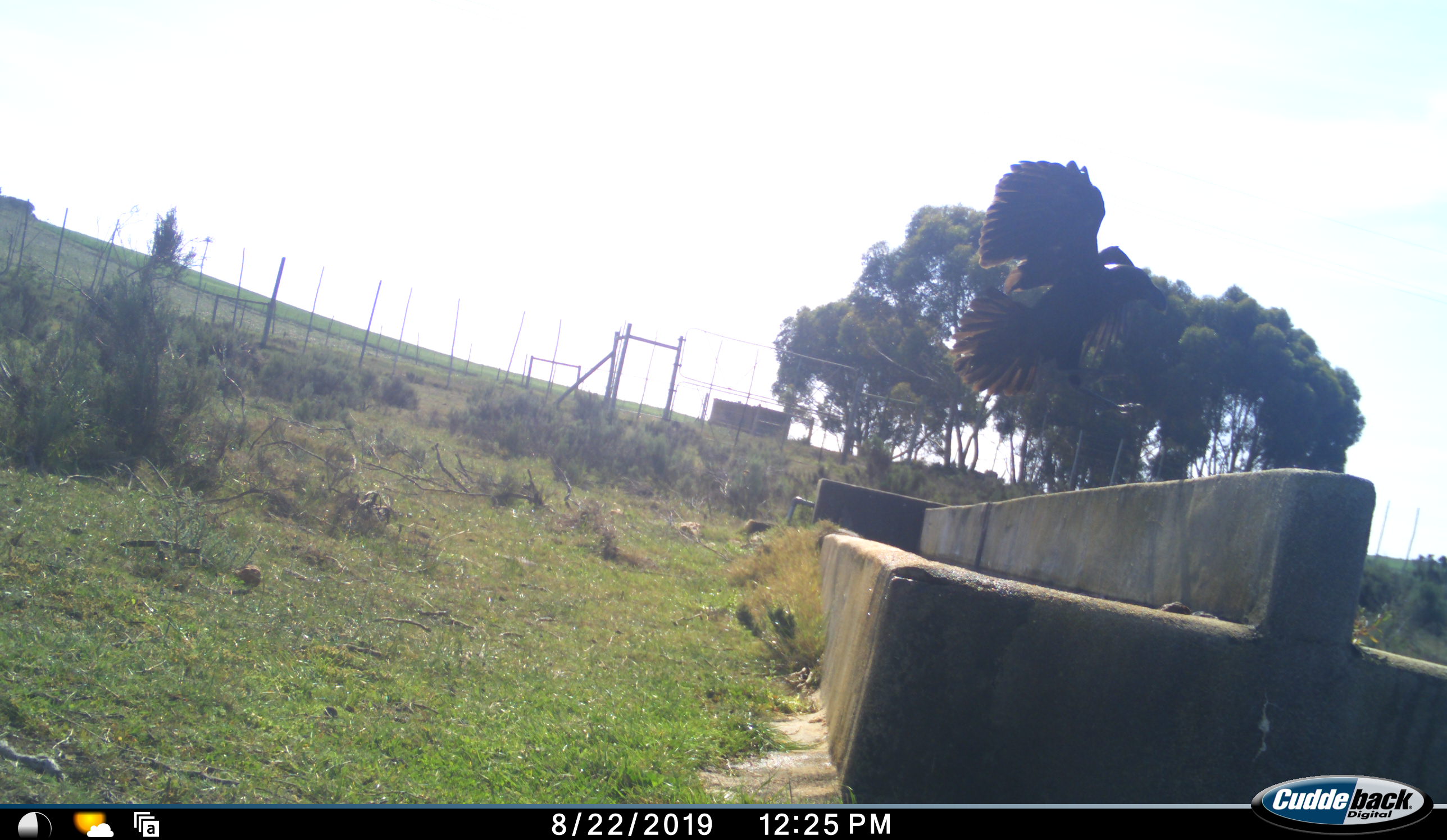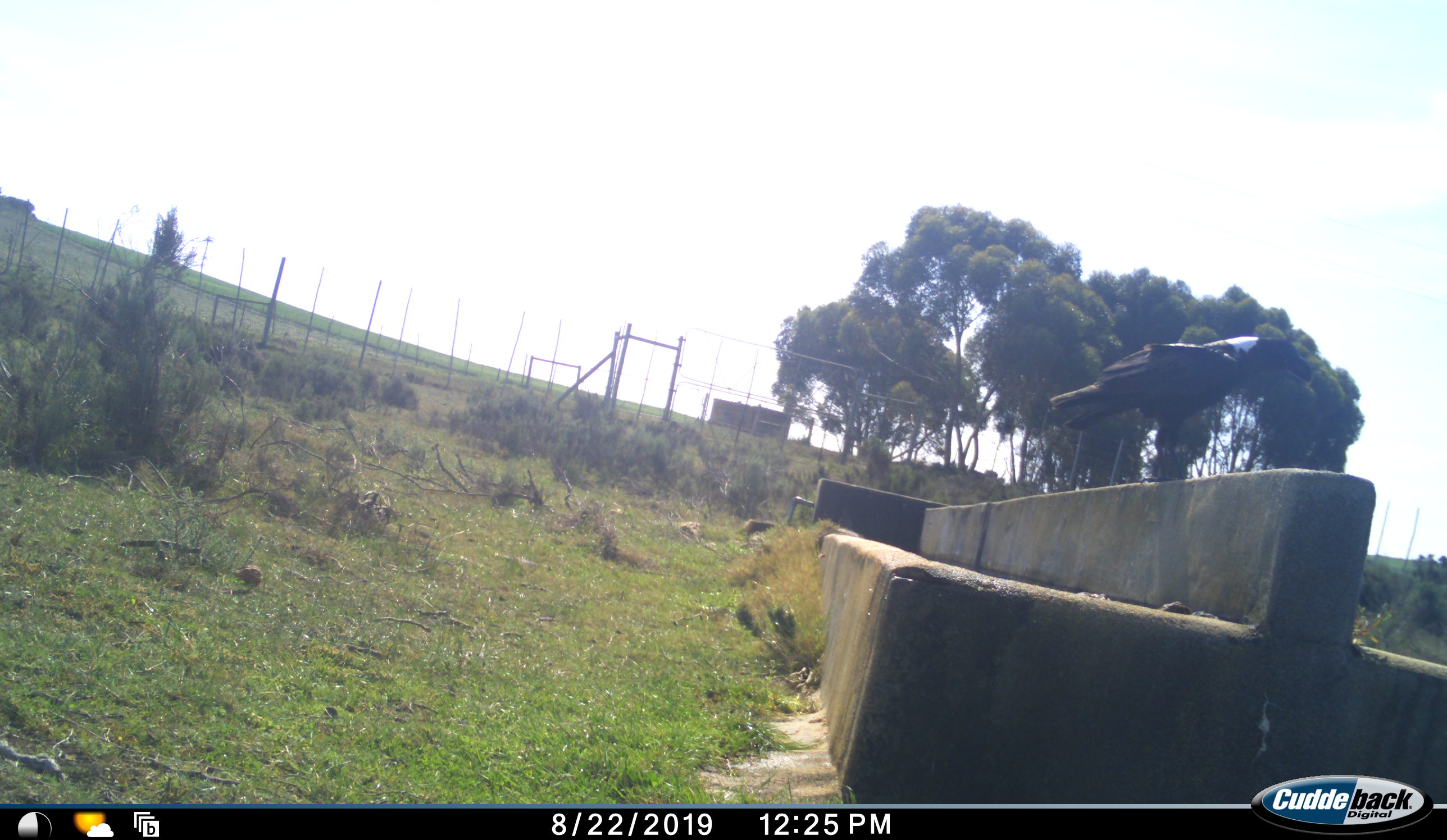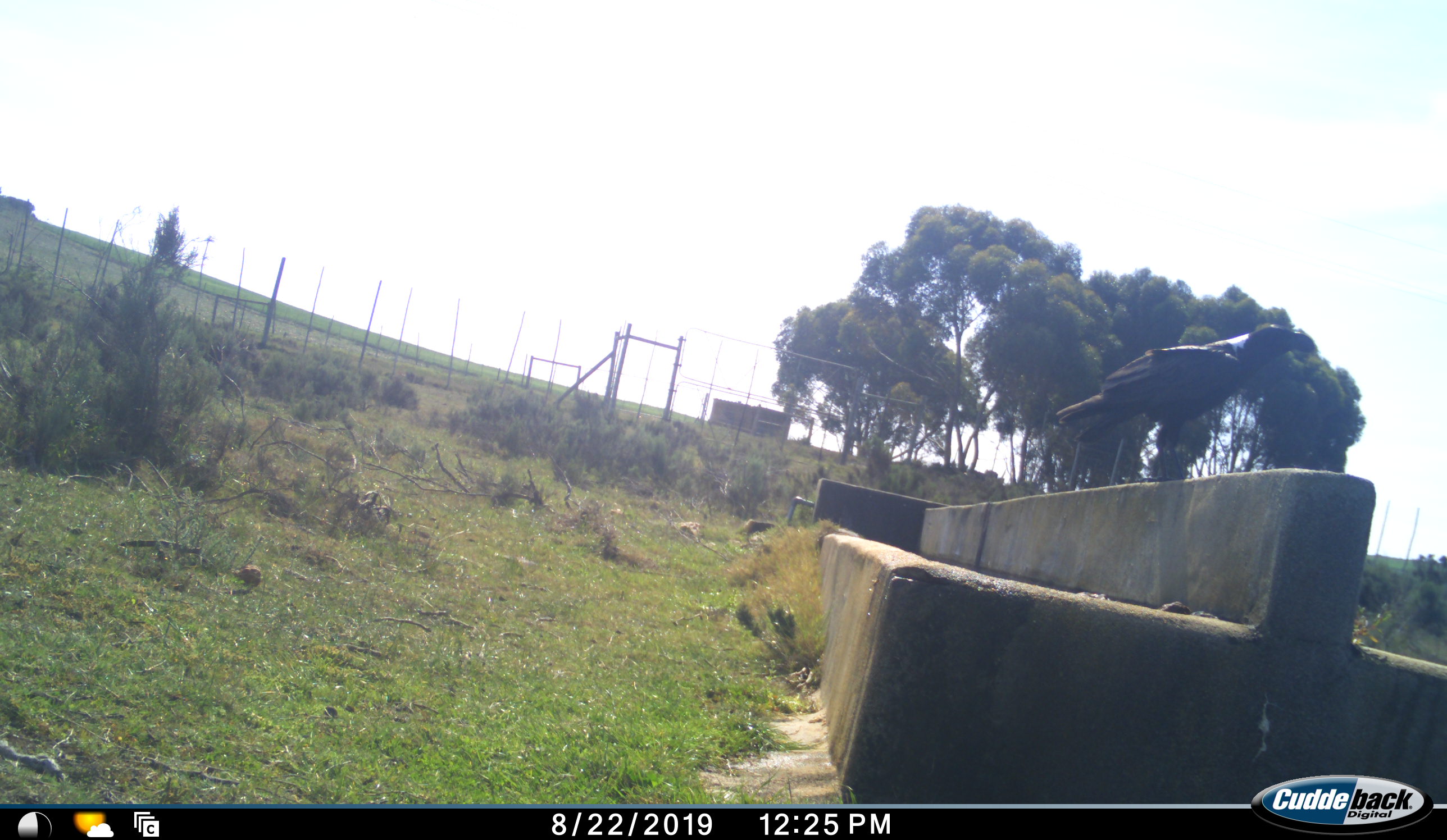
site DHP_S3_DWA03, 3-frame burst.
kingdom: Animalia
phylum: Chordata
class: Aves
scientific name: Aves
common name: bird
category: birdother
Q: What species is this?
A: Birdother (bird) (Aves).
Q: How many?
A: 1.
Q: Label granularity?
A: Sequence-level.